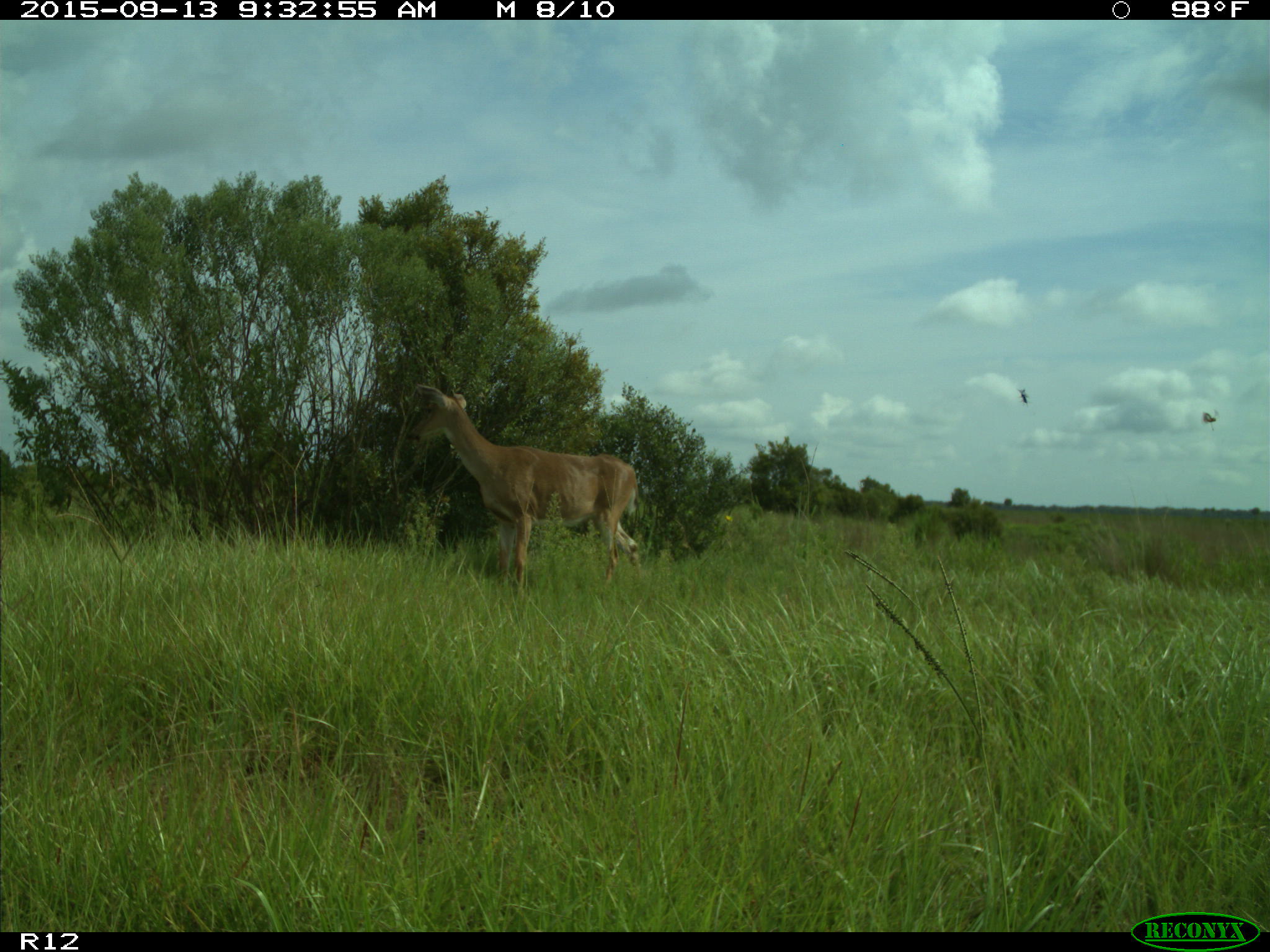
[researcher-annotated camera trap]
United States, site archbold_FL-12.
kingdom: Animalia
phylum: Chordata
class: Mammalia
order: Artiodactyla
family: Cervidae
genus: Odocoileus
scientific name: Odocoileus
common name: deer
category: unidentified deer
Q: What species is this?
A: Unidentified deer (deer) (Odocoileus).